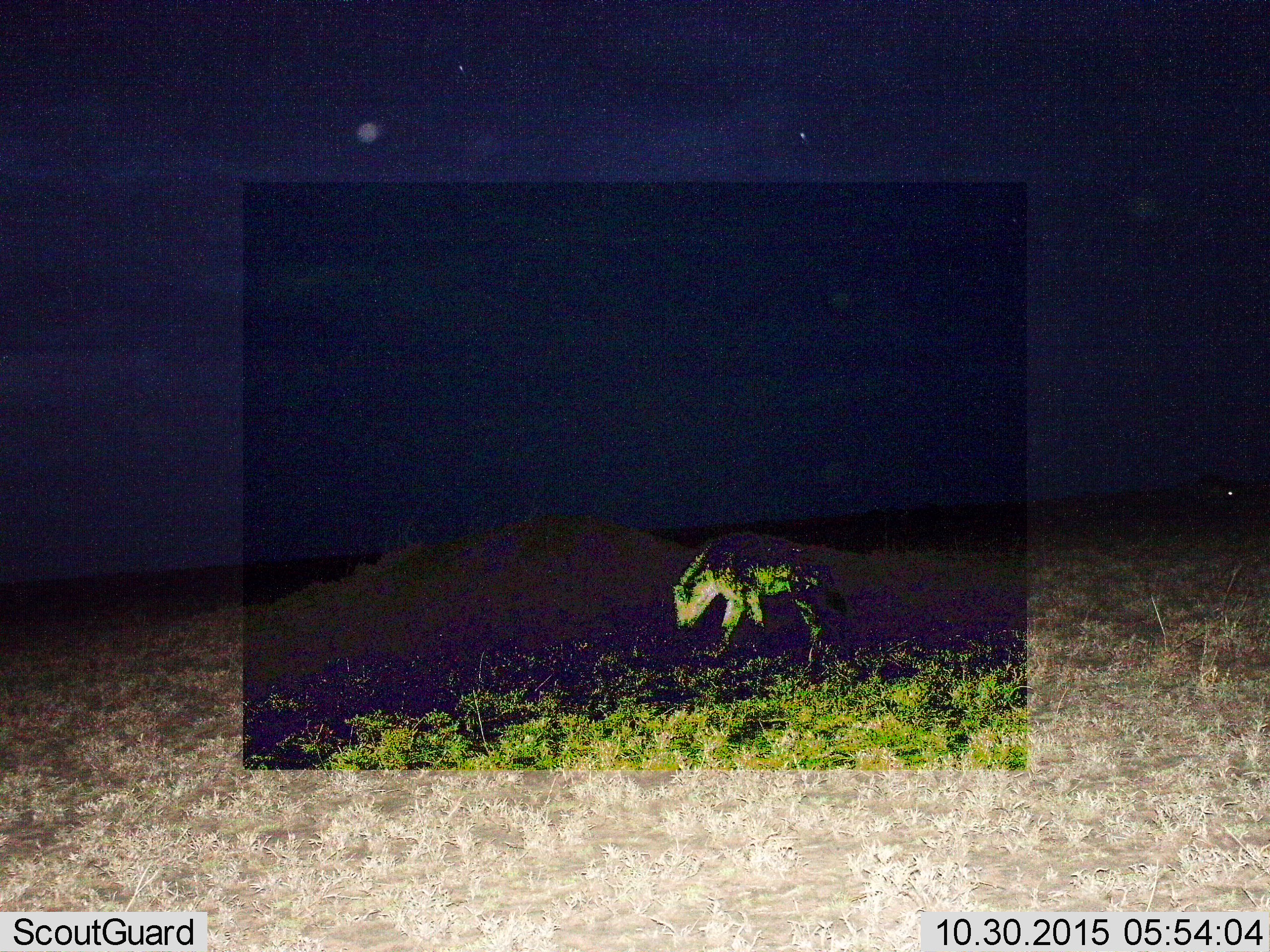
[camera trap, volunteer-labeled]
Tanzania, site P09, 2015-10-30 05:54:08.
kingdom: Animalia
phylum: Chordata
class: Mammalia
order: Carnivora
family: Hyaenidae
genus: Crocuta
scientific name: Crocuta crocuta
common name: spotted hyena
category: hyenaspotted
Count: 1.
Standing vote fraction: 43%.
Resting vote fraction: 0%.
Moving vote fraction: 57%.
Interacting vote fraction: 0%.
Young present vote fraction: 0%.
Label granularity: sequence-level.